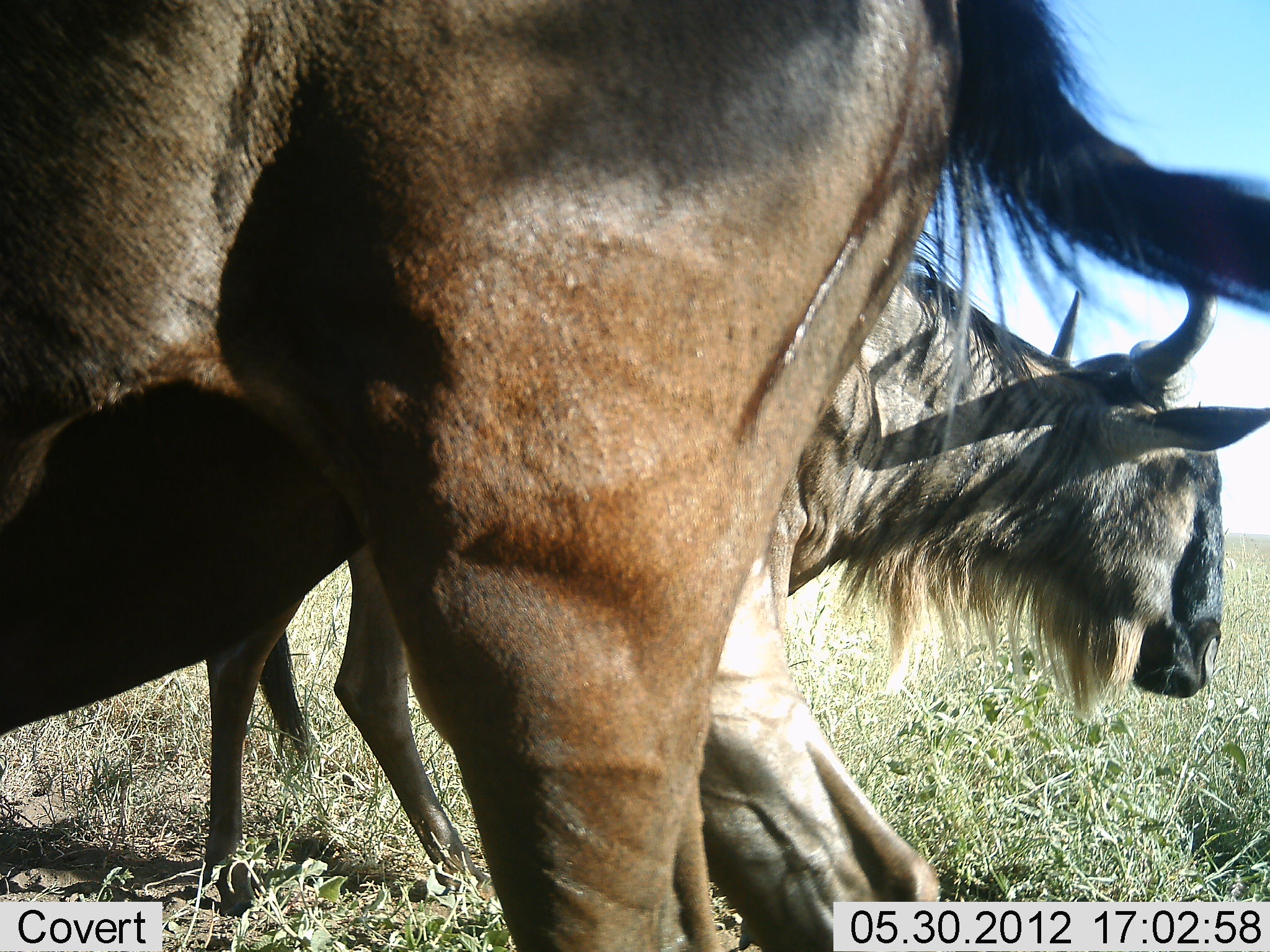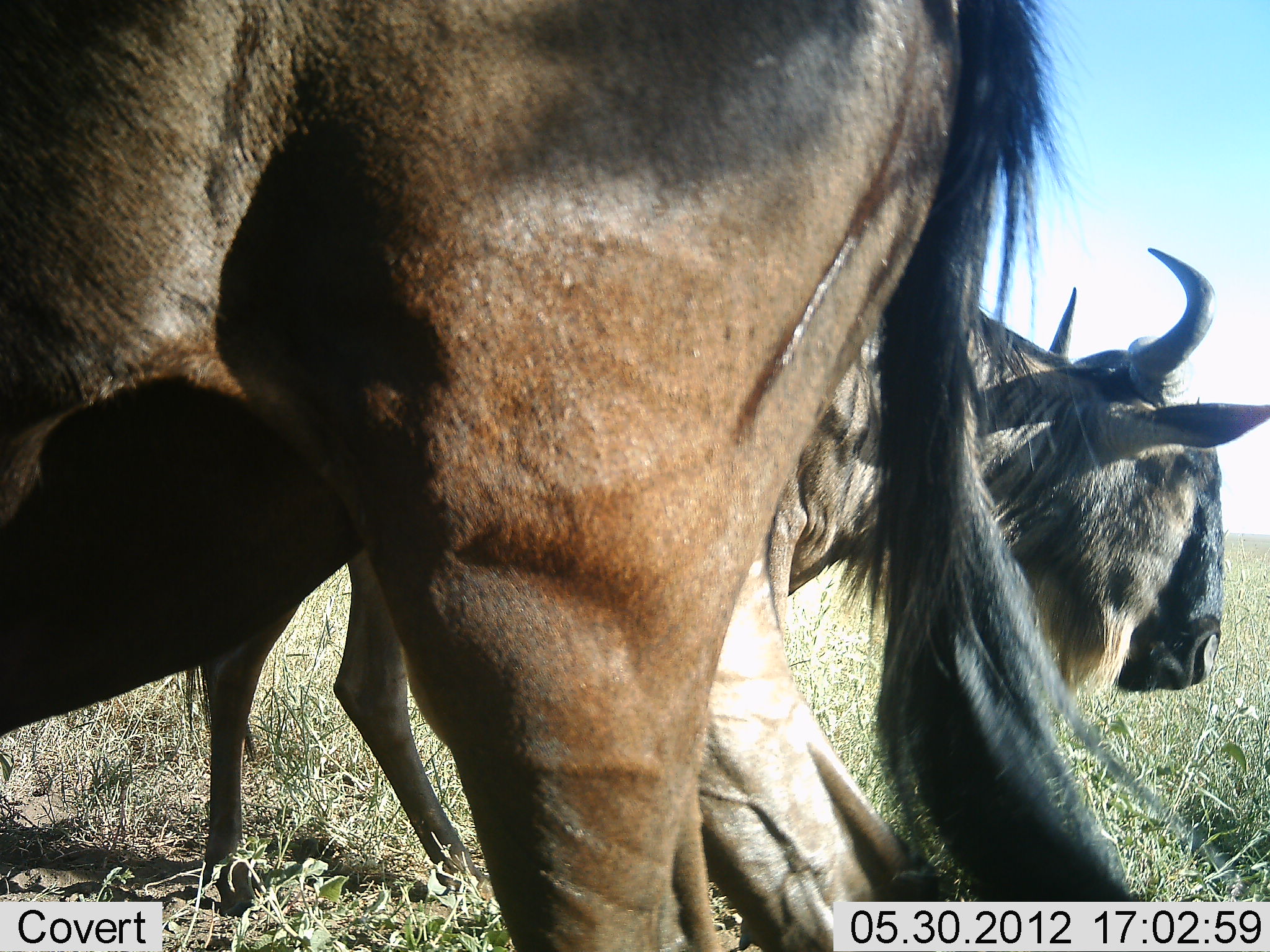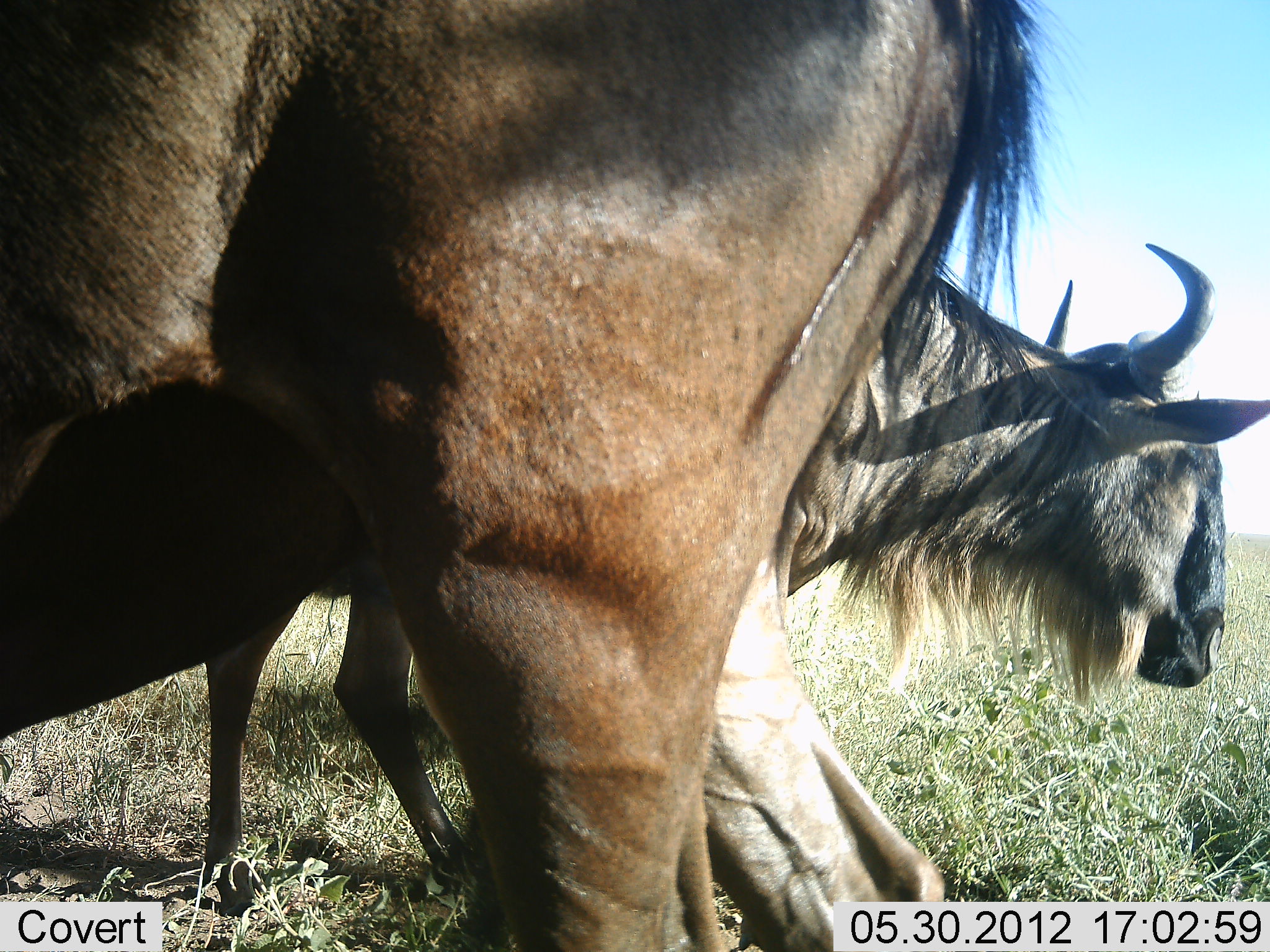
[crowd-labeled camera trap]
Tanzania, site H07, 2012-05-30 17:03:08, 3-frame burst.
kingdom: Animalia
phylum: Chordata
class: Mammalia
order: Artiodactyla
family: Bovidae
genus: Connochaetes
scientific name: Connochaetes taurinus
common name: blue wildebeest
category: wildebeest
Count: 2.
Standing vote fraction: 100%.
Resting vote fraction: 10%.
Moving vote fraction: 0%.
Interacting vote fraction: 0%.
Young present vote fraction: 0%.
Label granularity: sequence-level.